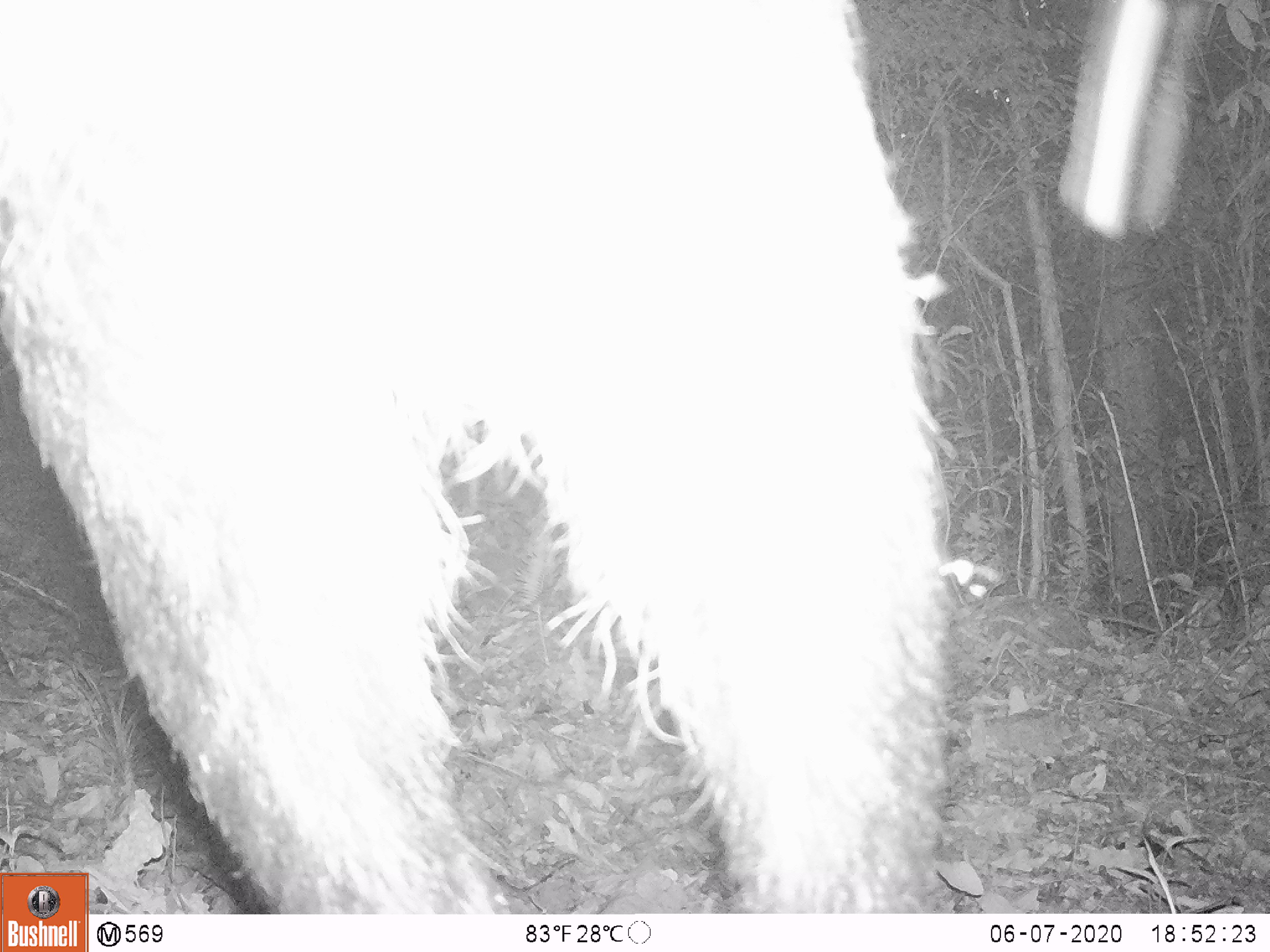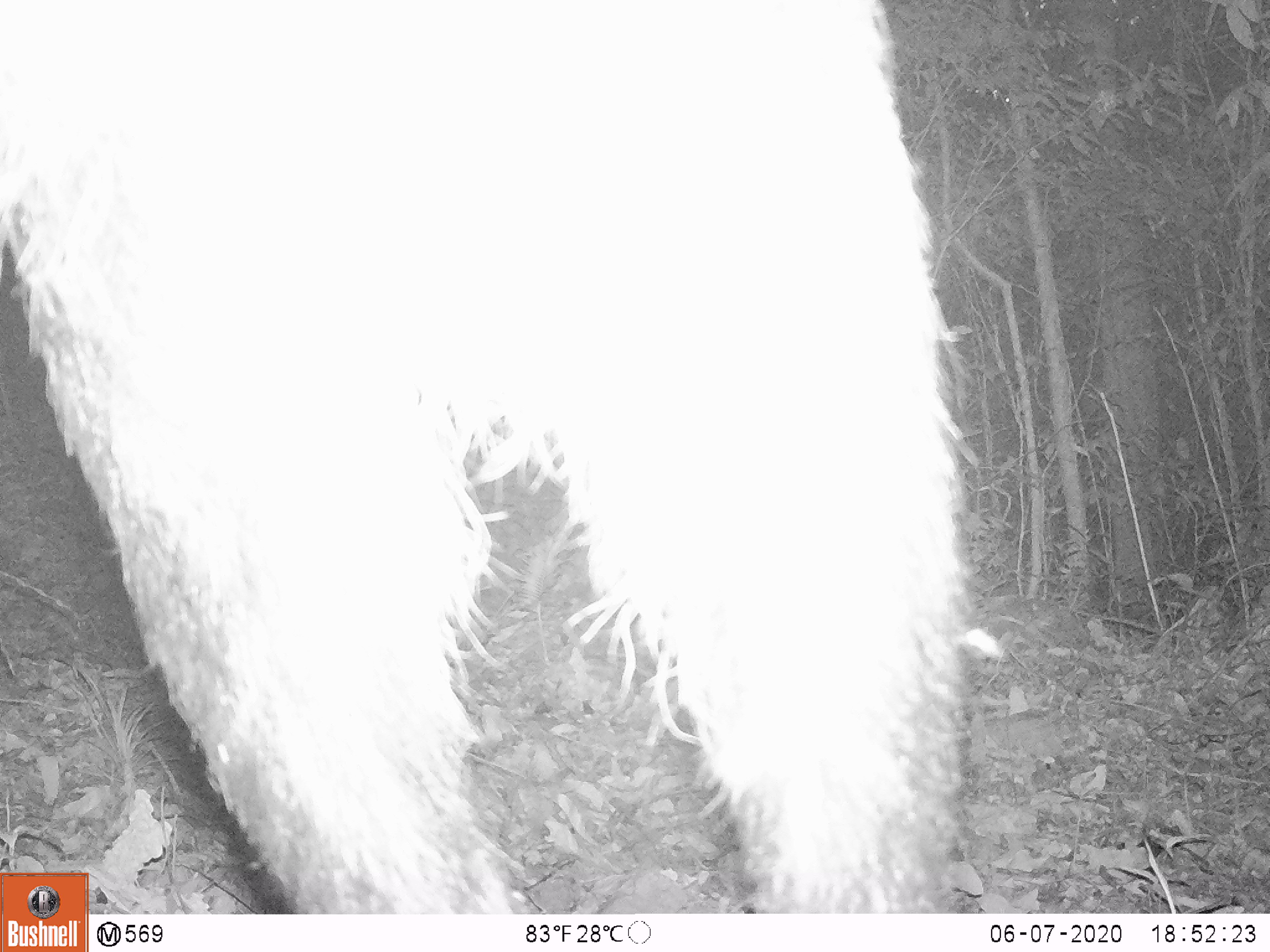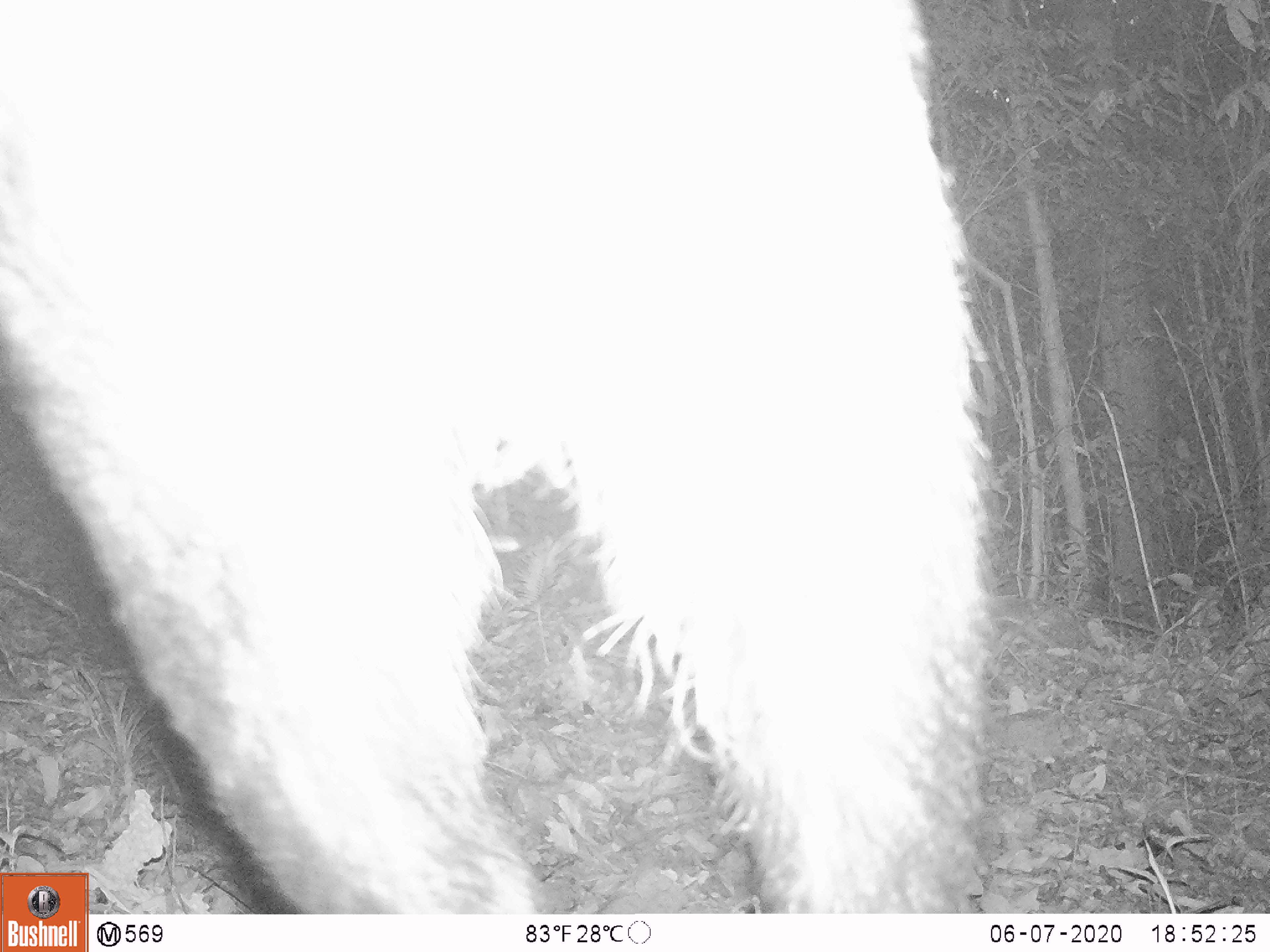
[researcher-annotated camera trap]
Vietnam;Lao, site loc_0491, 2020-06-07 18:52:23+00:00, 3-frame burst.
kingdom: Animalia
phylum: Chordata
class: Mammalia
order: Artiodactyla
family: Bovidae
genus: Capricornis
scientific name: Capricornis sumatraensis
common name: chinese serow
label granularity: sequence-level